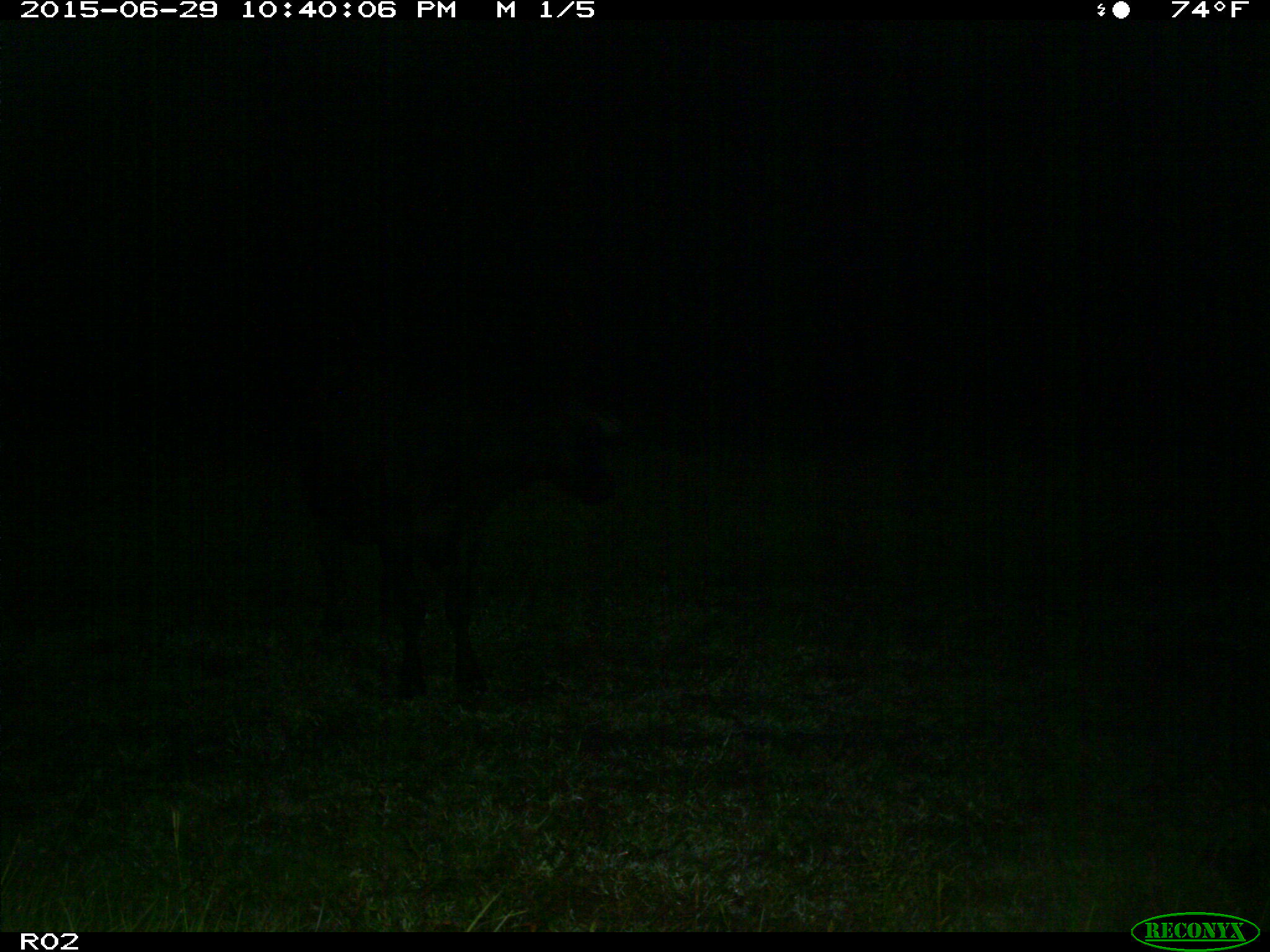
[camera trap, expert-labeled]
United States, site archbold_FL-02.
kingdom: Animalia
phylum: Chordata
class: Mammalia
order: Artiodactyla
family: Bovidae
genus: Bos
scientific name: Bos taurus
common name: domestic cow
Bos taurus (domestic cow).